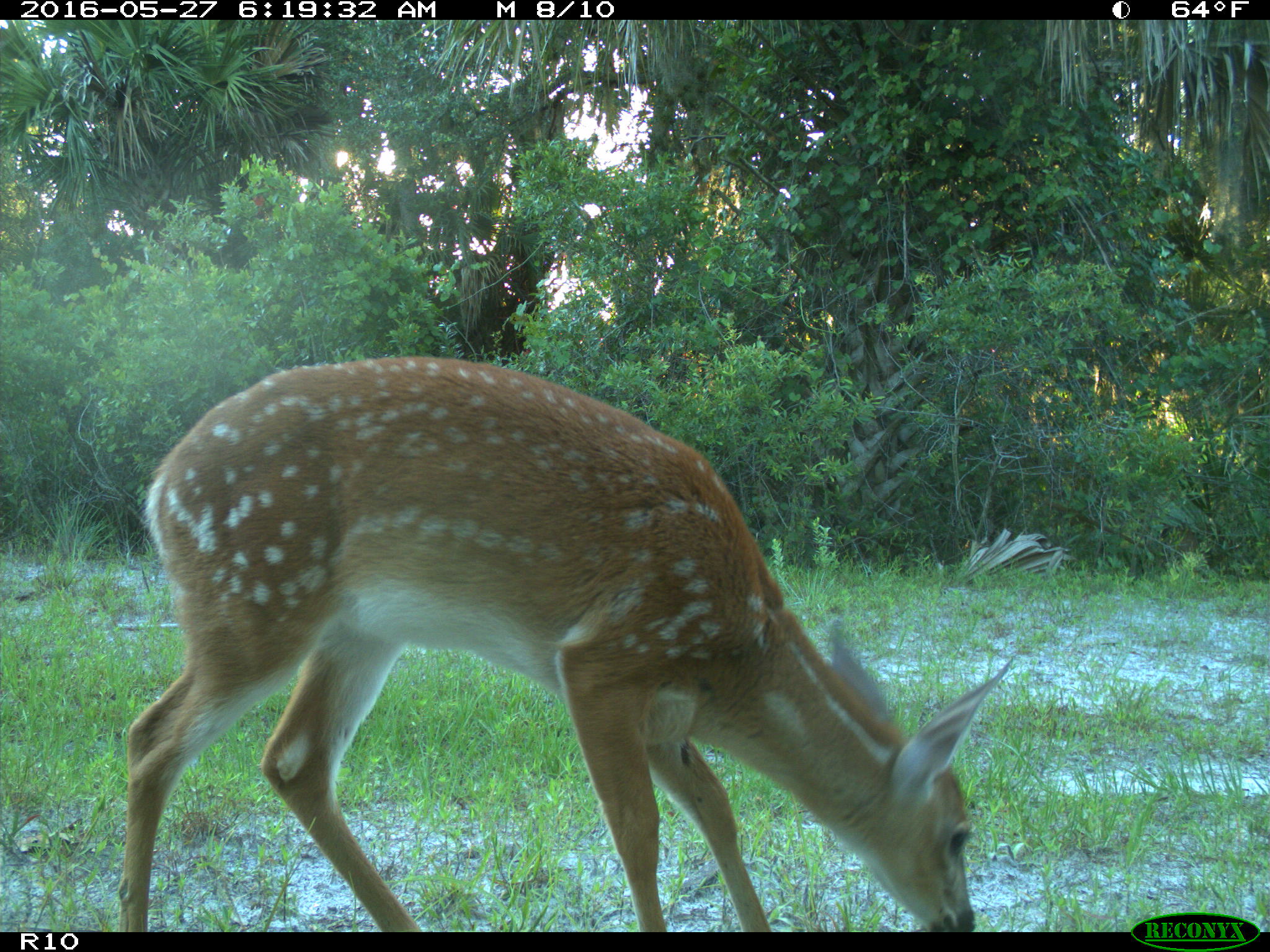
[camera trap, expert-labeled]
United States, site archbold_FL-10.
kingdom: Animalia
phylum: Chordata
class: Mammalia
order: Artiodactyla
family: Cervidae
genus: Odocoileus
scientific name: Odocoileus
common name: deer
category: unidentified deer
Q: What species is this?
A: Unidentified deer (deer) (Odocoileus).